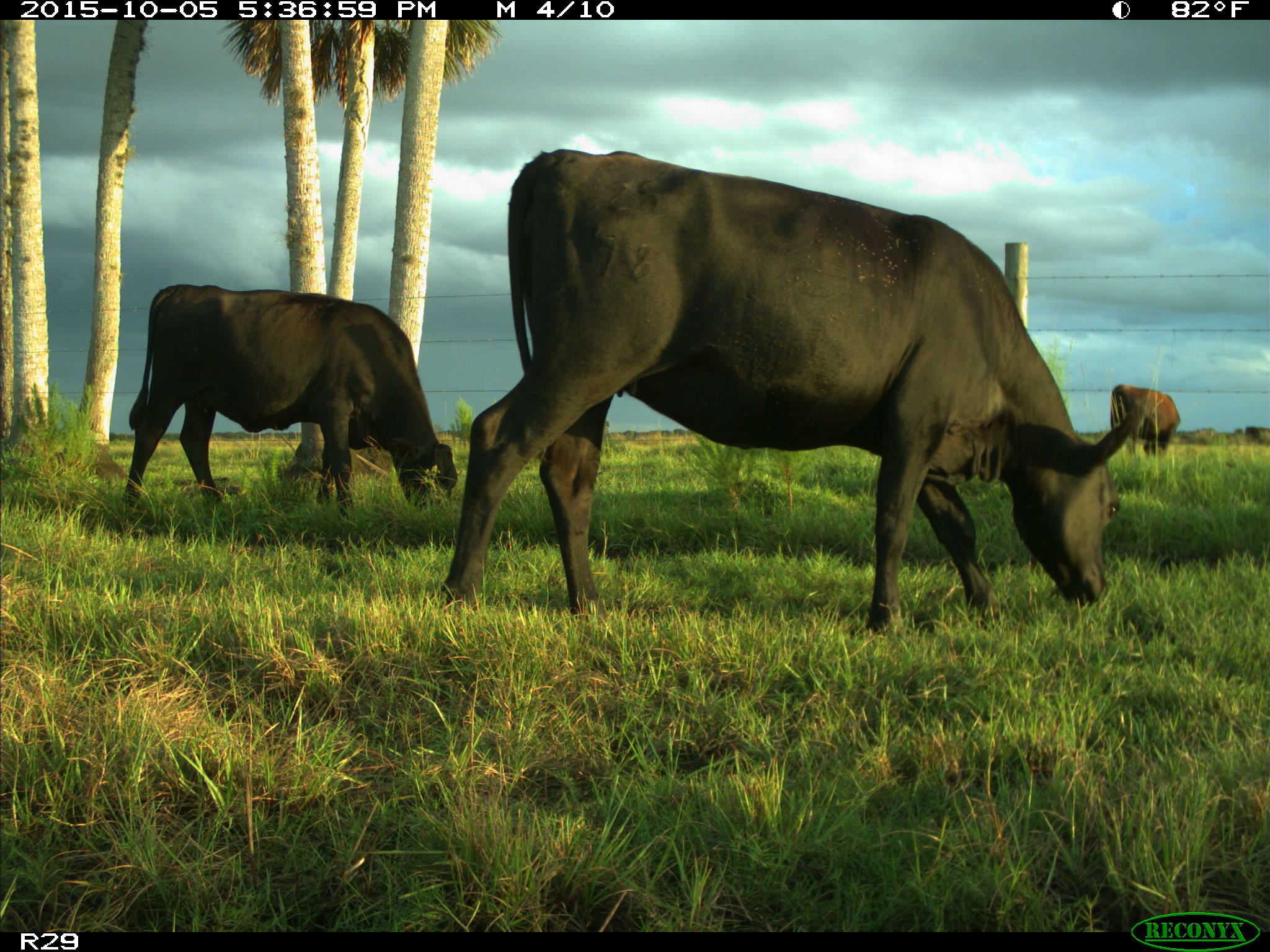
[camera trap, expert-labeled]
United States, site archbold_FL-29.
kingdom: Animalia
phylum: Chordata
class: Mammalia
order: Artiodactyla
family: Bovidae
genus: Bos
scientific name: Bos taurus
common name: domestic cow